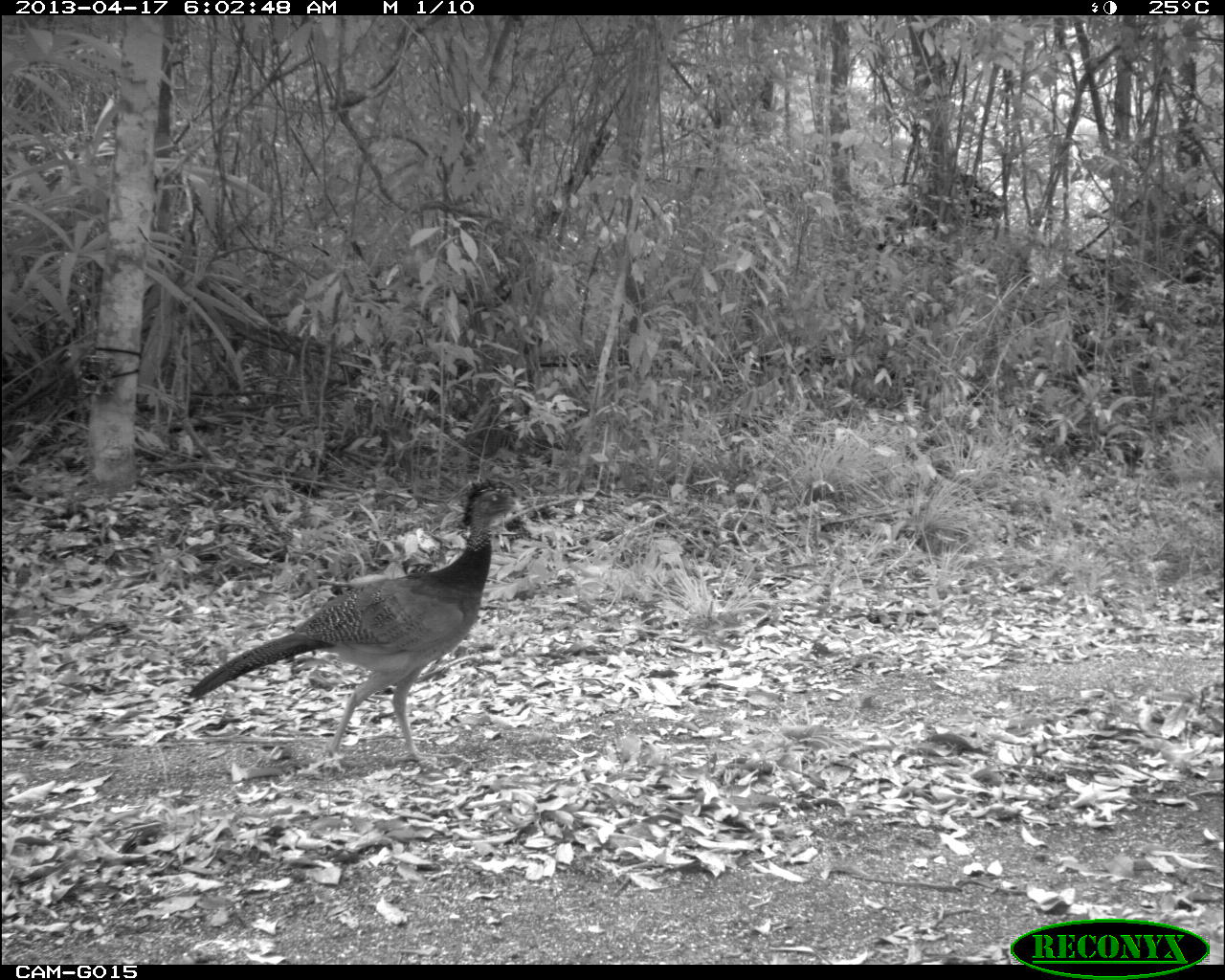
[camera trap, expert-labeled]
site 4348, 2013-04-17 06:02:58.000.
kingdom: Animalia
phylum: Chordata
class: Aves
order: Galliformes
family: Cracidae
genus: Crax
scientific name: Crax rubra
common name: great curassow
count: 3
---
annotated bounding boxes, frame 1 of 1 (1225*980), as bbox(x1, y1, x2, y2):
crax rubra: bbox(186, 476, 524, 764)